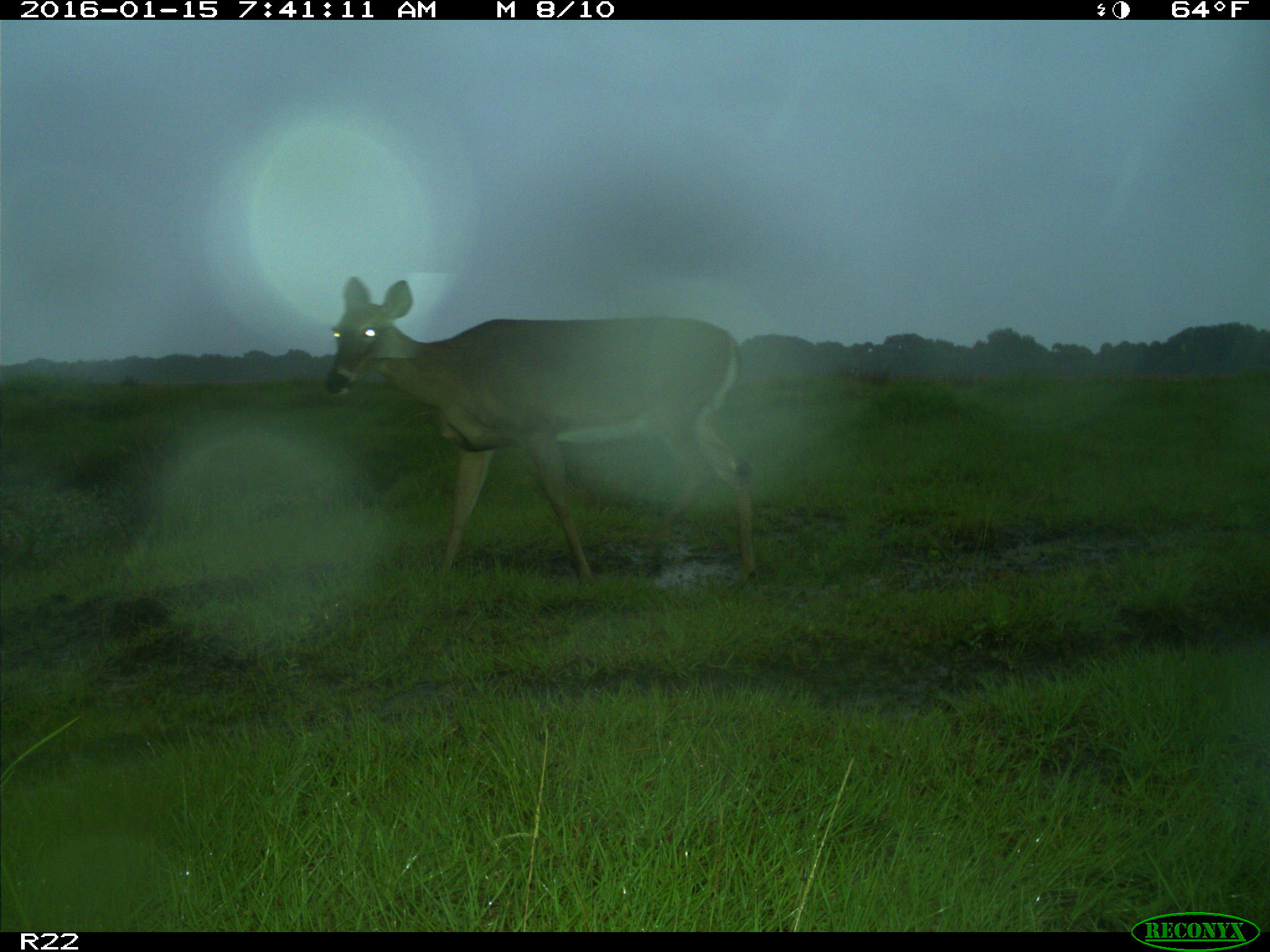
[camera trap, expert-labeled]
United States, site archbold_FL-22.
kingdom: Animalia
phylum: Chordata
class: Mammalia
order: Artiodactyla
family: Cervidae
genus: Odocoileus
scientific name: Odocoileus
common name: deer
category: unidentified deer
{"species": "unidentified deer (deer) (Odocoileus)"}